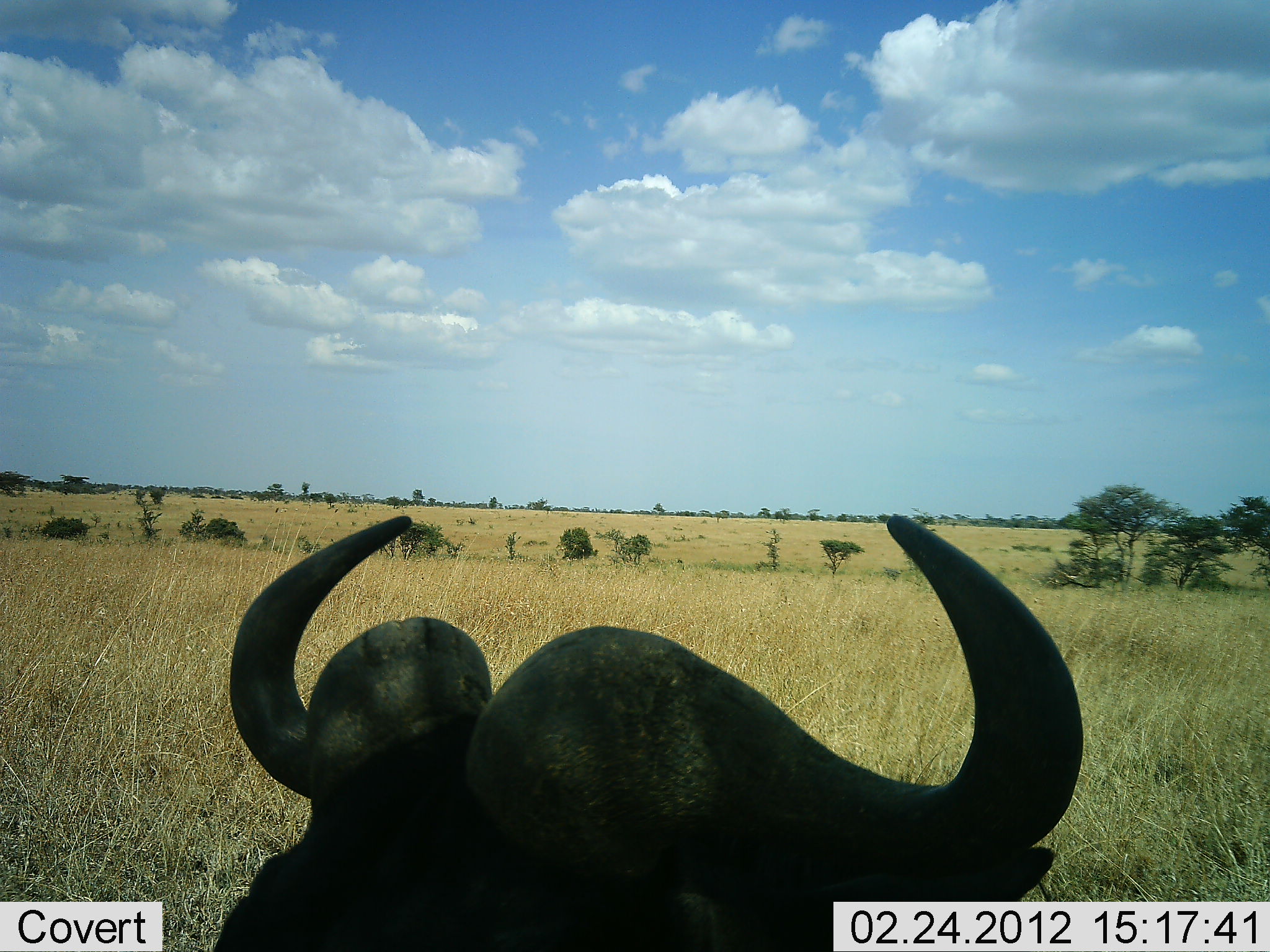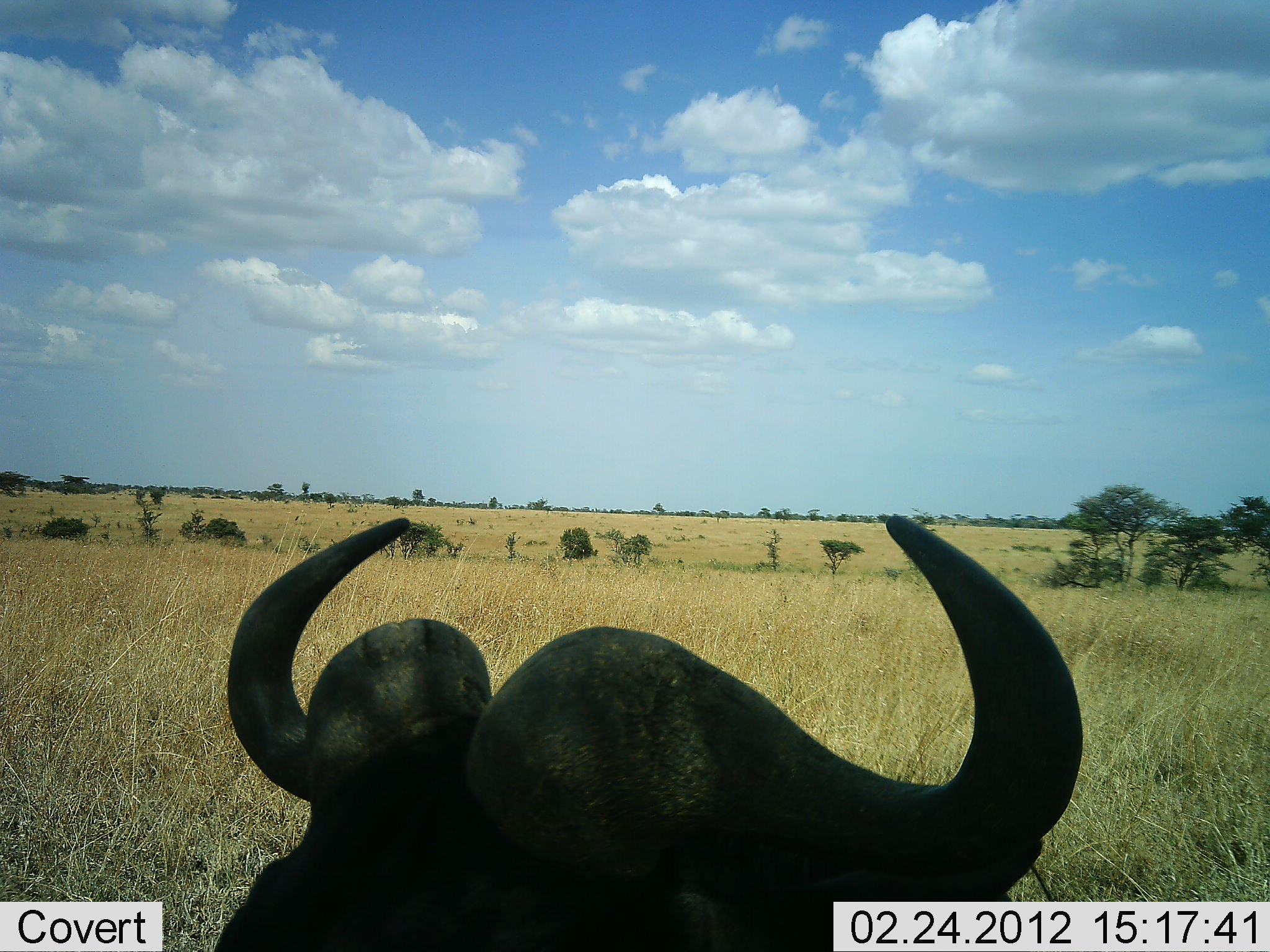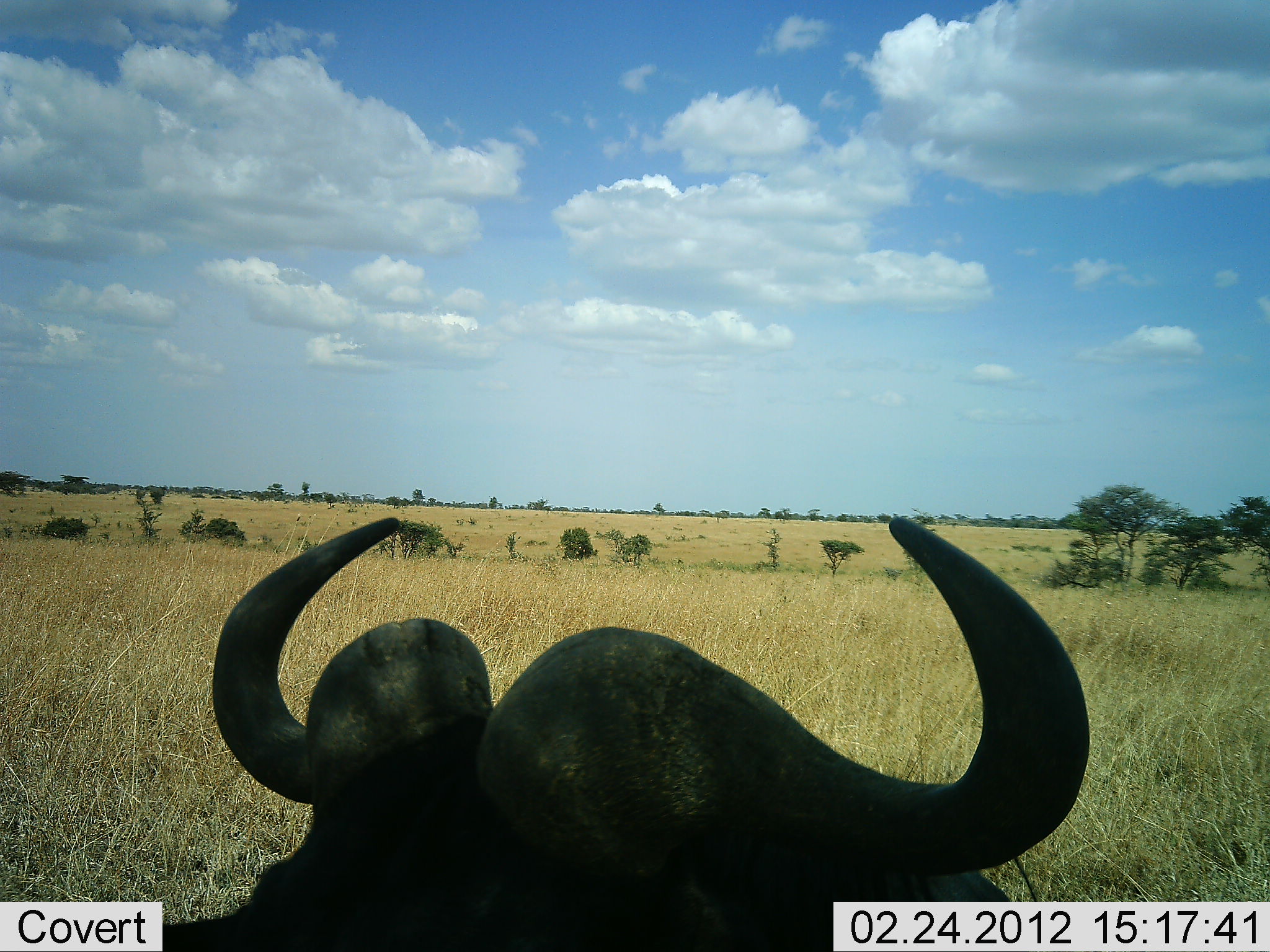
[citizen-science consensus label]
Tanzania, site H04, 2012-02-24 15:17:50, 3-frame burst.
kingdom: Animalia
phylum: Chordata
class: Mammalia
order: Artiodactyla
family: Bovidae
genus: Syncerus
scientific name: Syncerus caffer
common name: cape buffalo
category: buffalo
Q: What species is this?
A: Buffalo (cape buffalo) (Syncerus caffer).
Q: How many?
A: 1.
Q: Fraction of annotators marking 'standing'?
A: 9%.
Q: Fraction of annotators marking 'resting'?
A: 91%.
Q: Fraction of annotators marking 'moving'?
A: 0%.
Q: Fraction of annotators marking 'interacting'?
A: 0%.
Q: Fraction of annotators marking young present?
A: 0%.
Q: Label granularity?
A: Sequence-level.